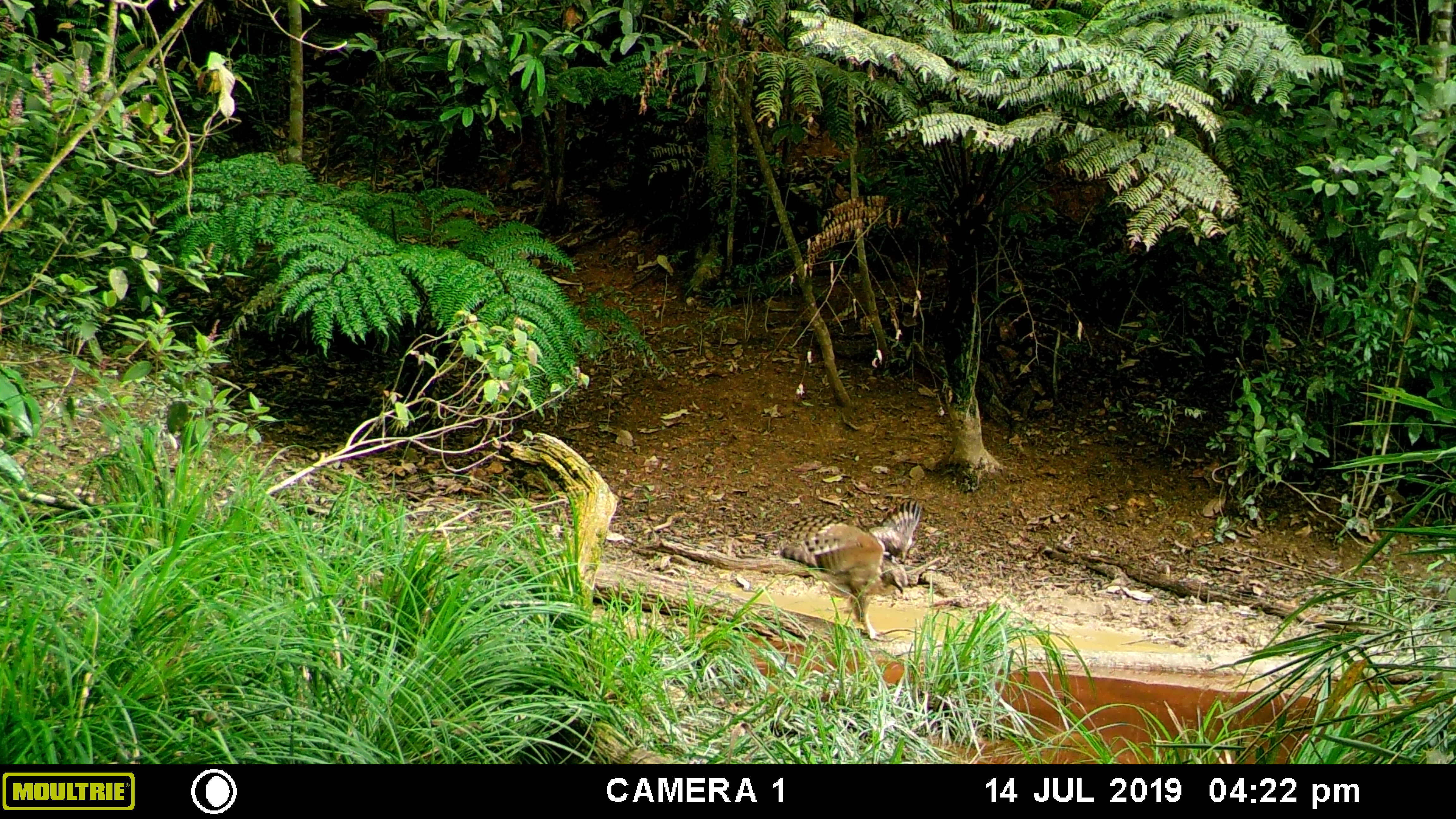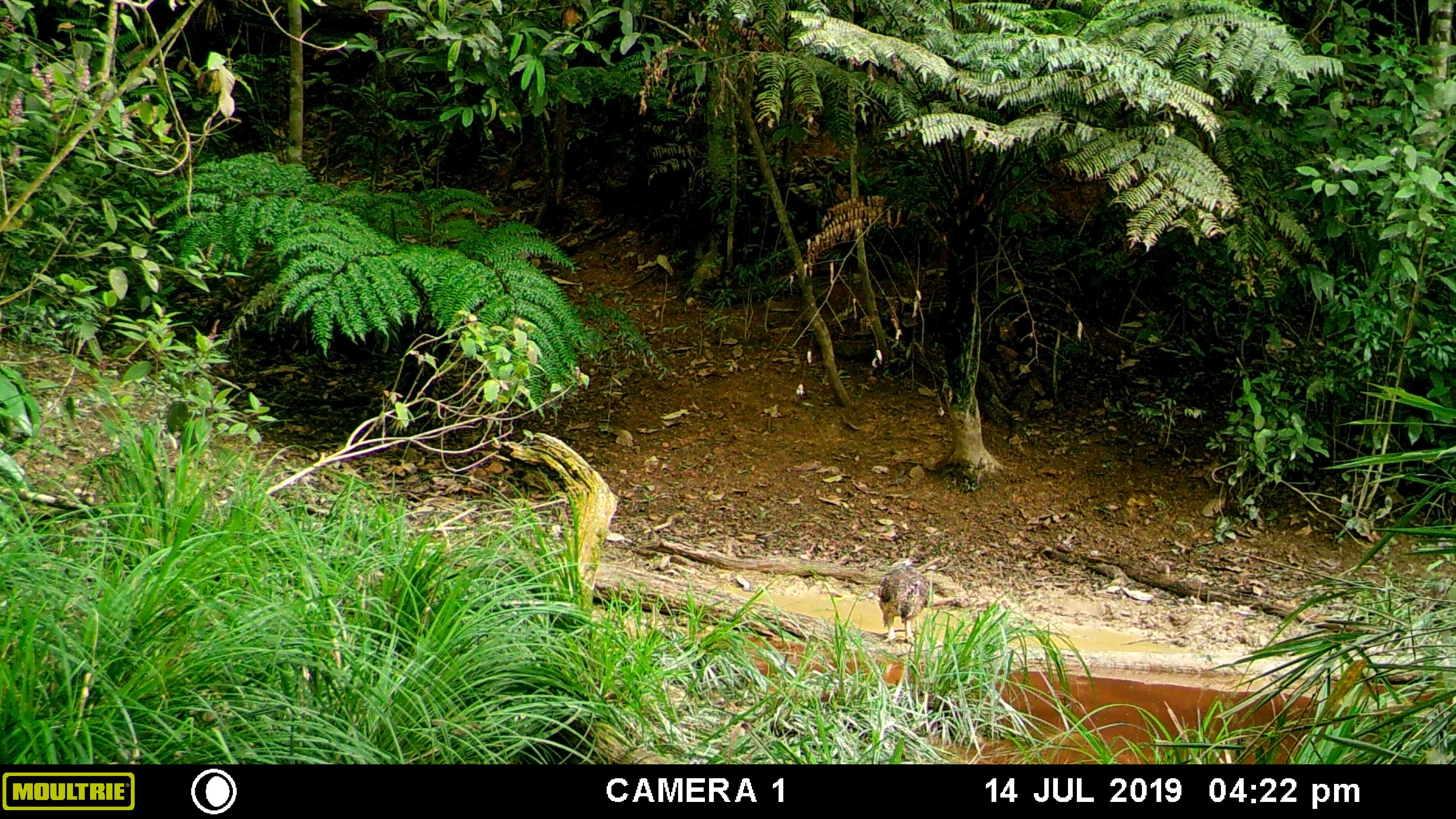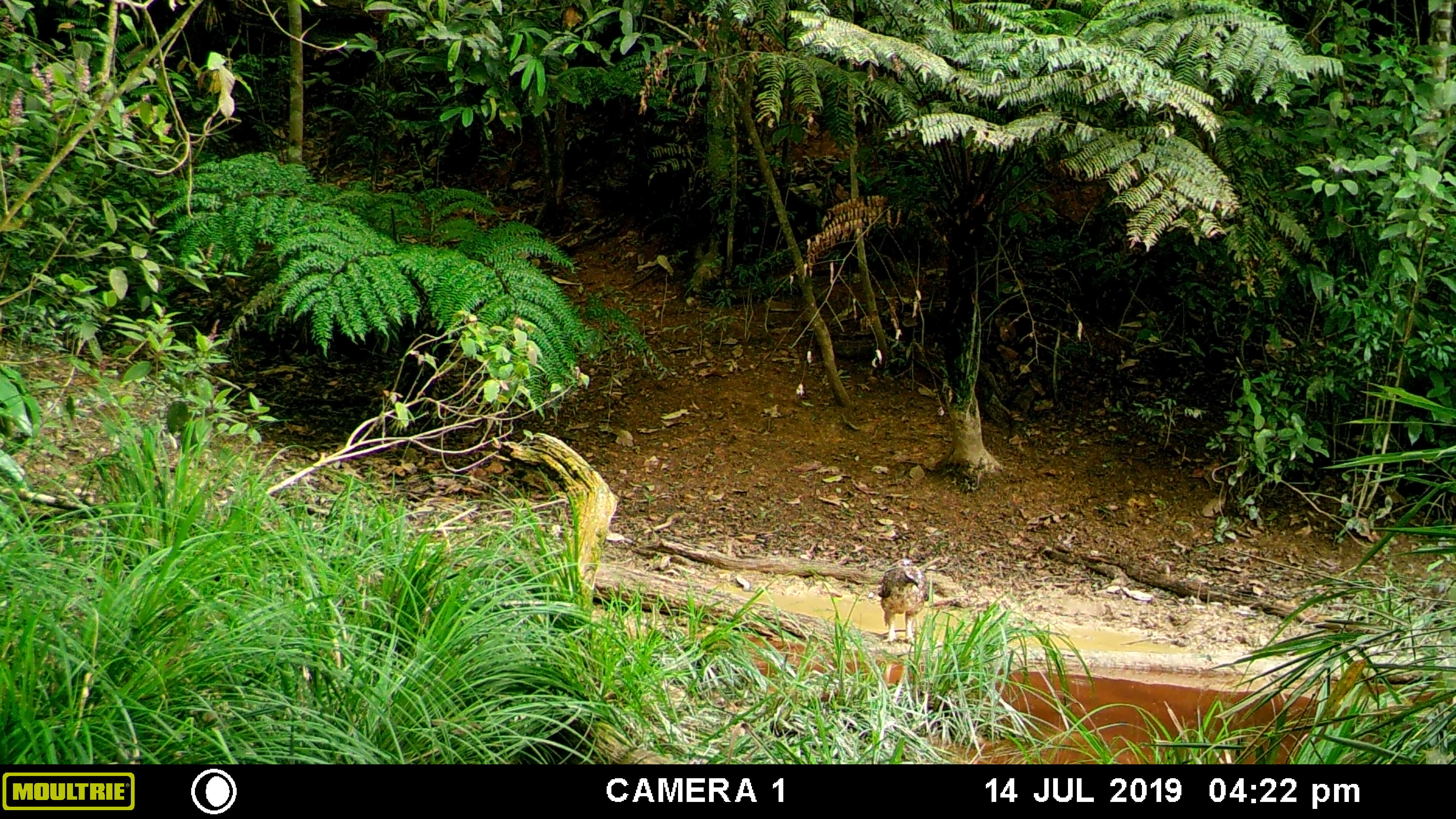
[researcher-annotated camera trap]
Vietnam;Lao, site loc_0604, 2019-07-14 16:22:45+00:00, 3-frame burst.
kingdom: Animalia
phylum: Chordata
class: Aves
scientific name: Aves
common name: bird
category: unidentified bird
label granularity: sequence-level